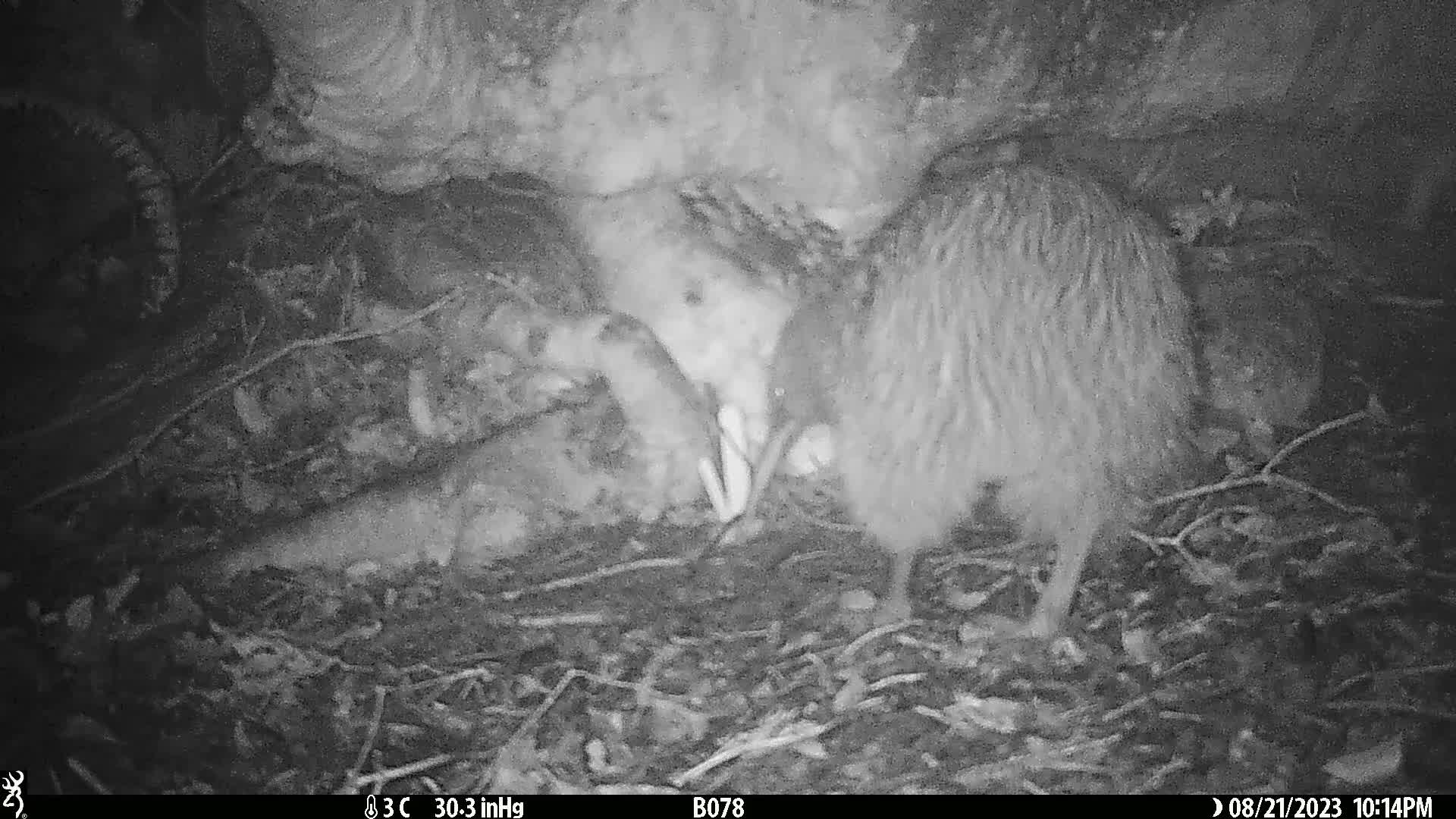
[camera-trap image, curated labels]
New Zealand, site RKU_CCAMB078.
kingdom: Animalia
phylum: Chordata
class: Aves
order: Apterygiformes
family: Apterygidae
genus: Apteryx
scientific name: Apteryx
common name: kiwi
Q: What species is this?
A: Kiwi (Apteryx).